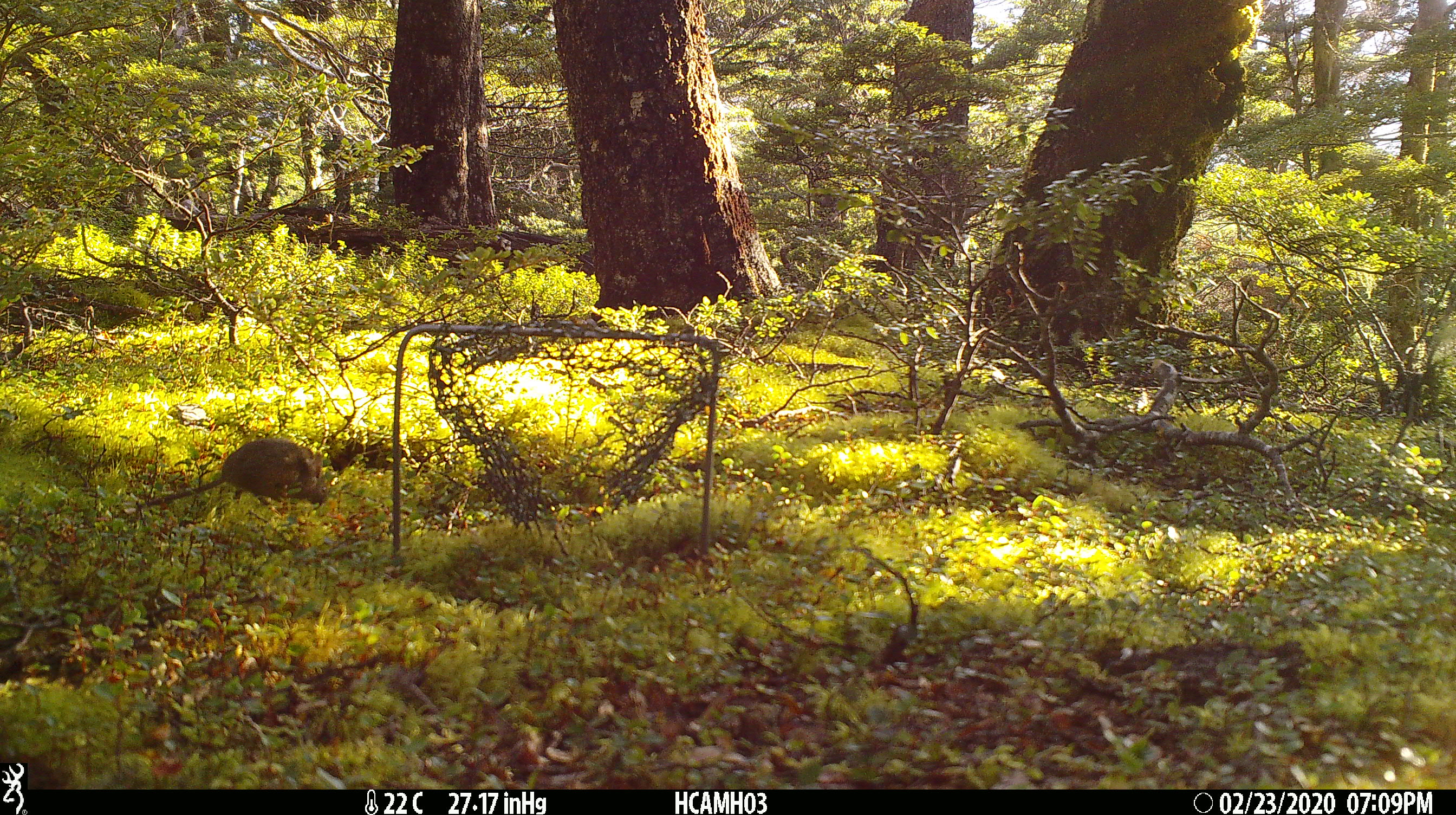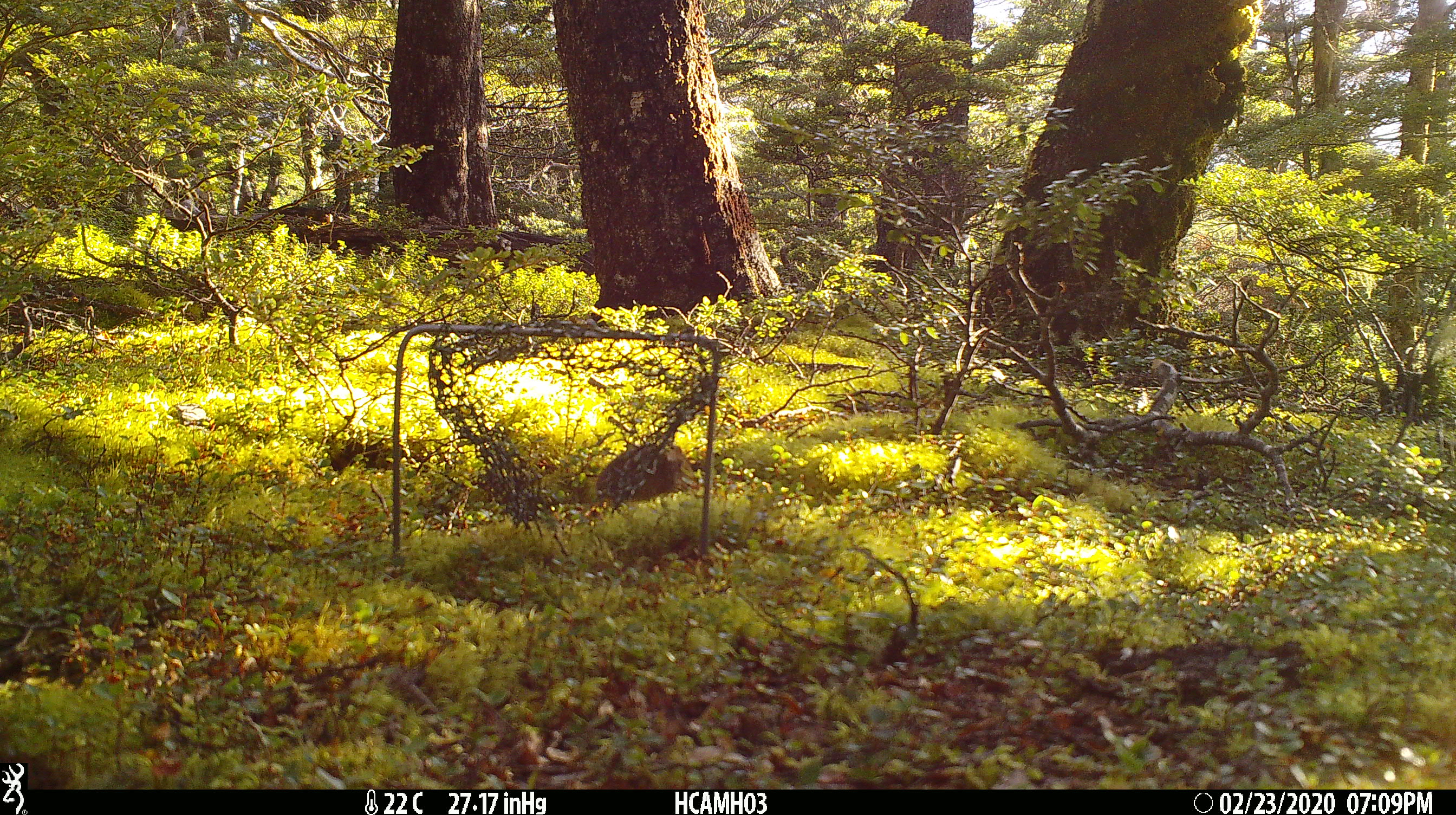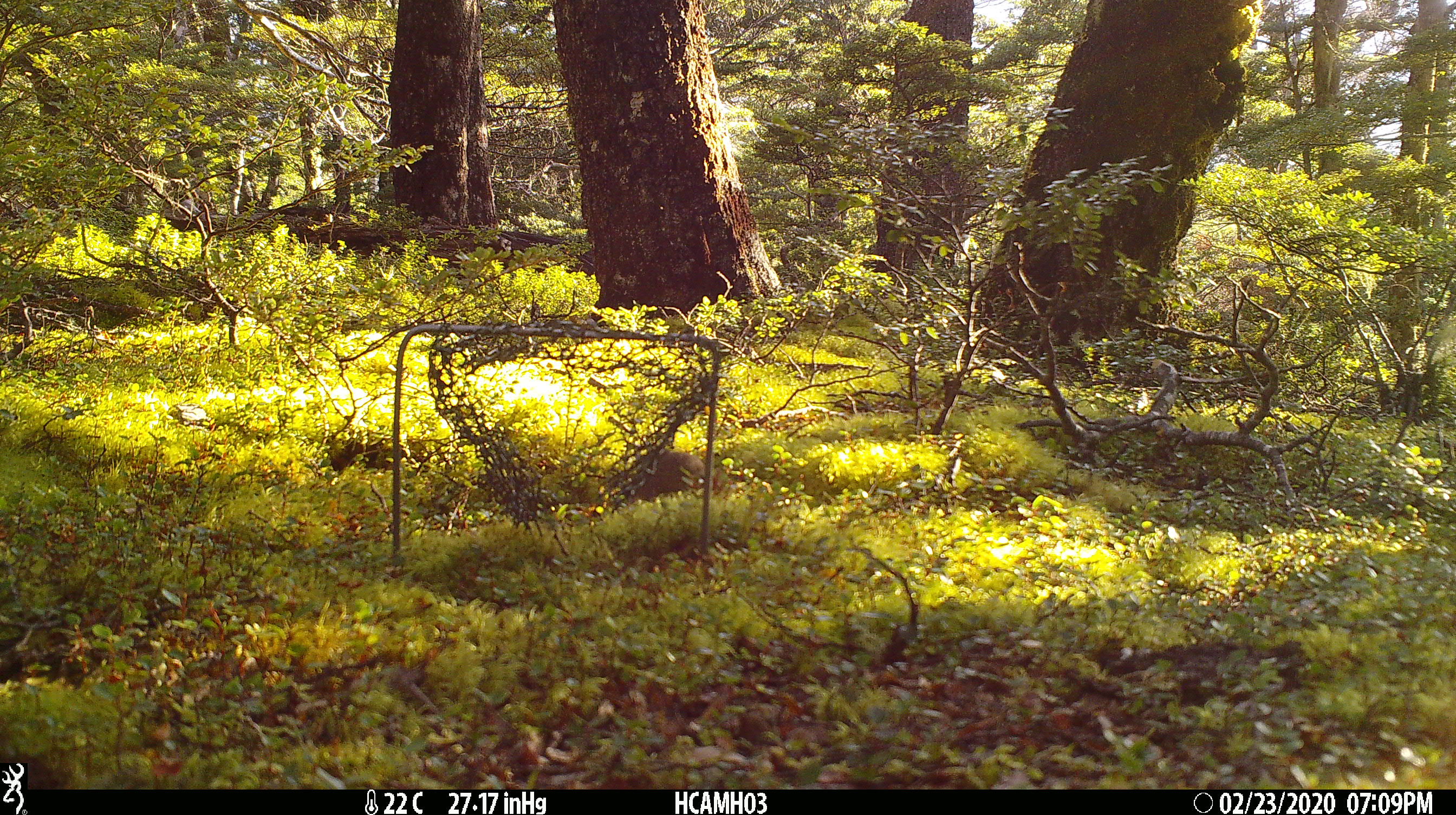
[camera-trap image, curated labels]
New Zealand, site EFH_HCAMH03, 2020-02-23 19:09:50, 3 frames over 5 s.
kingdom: Animalia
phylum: Chordata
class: Mammalia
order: Rodentia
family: Muridae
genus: Mus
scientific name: Mus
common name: mouse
Mouse (Mus).